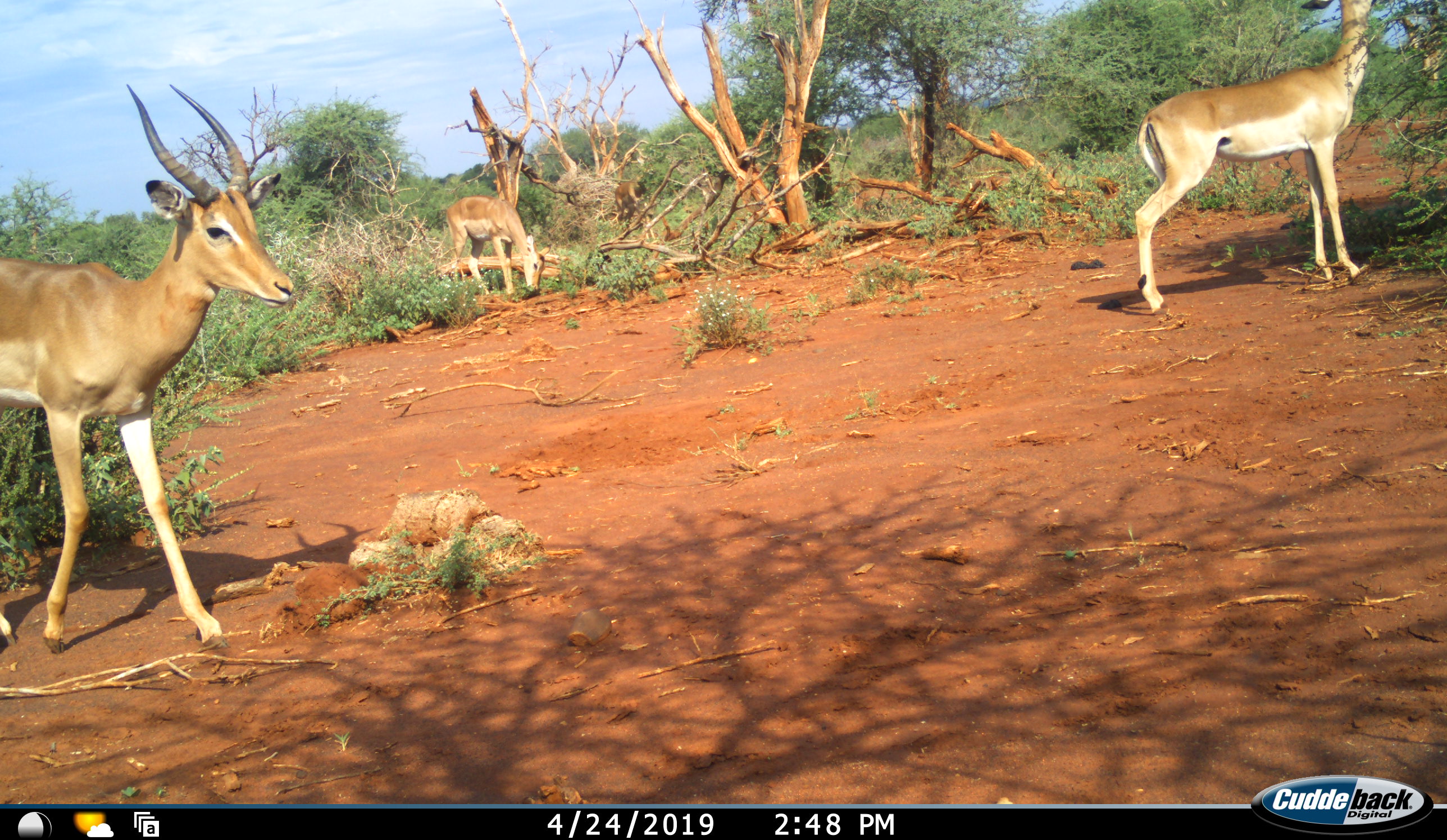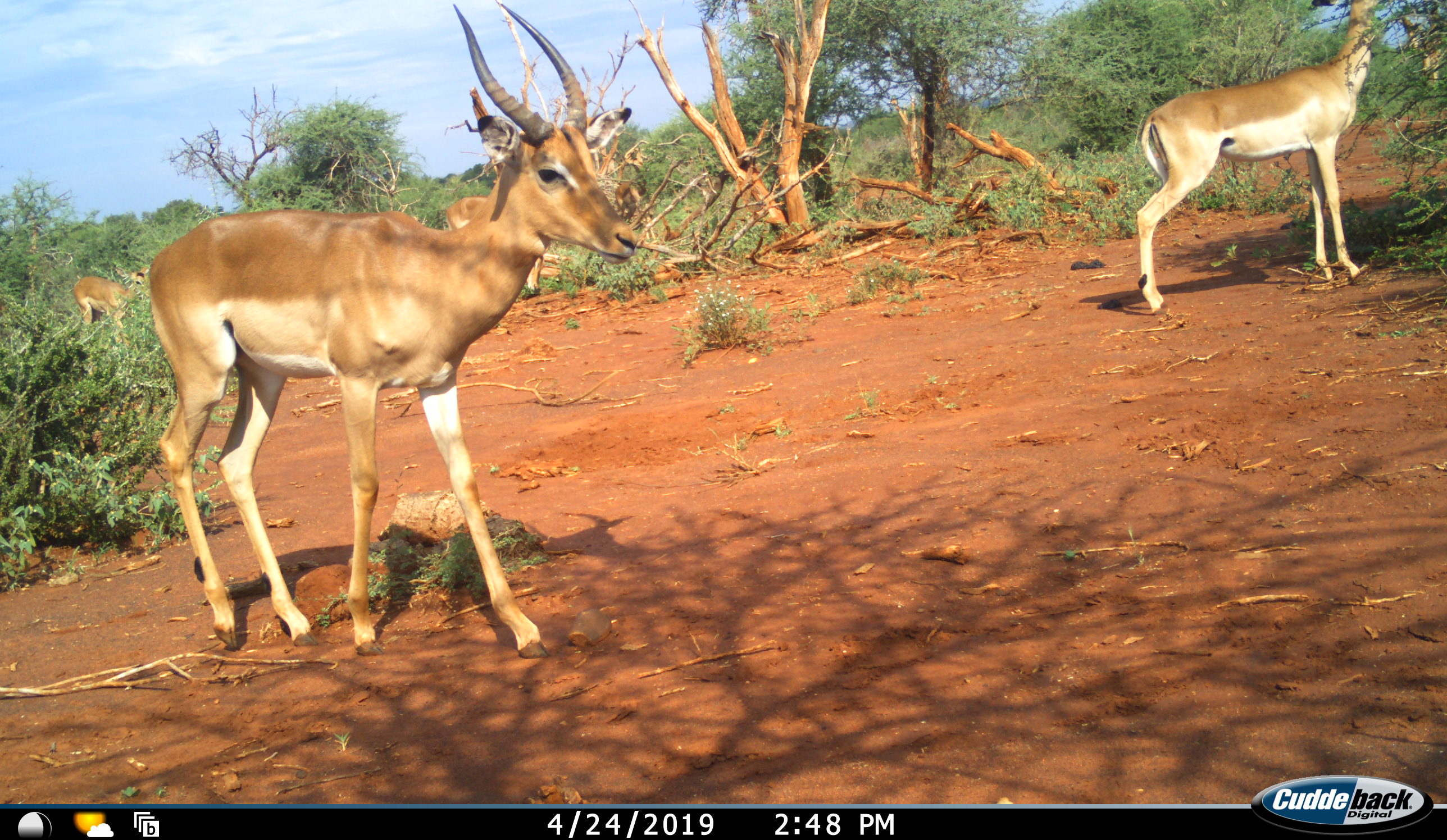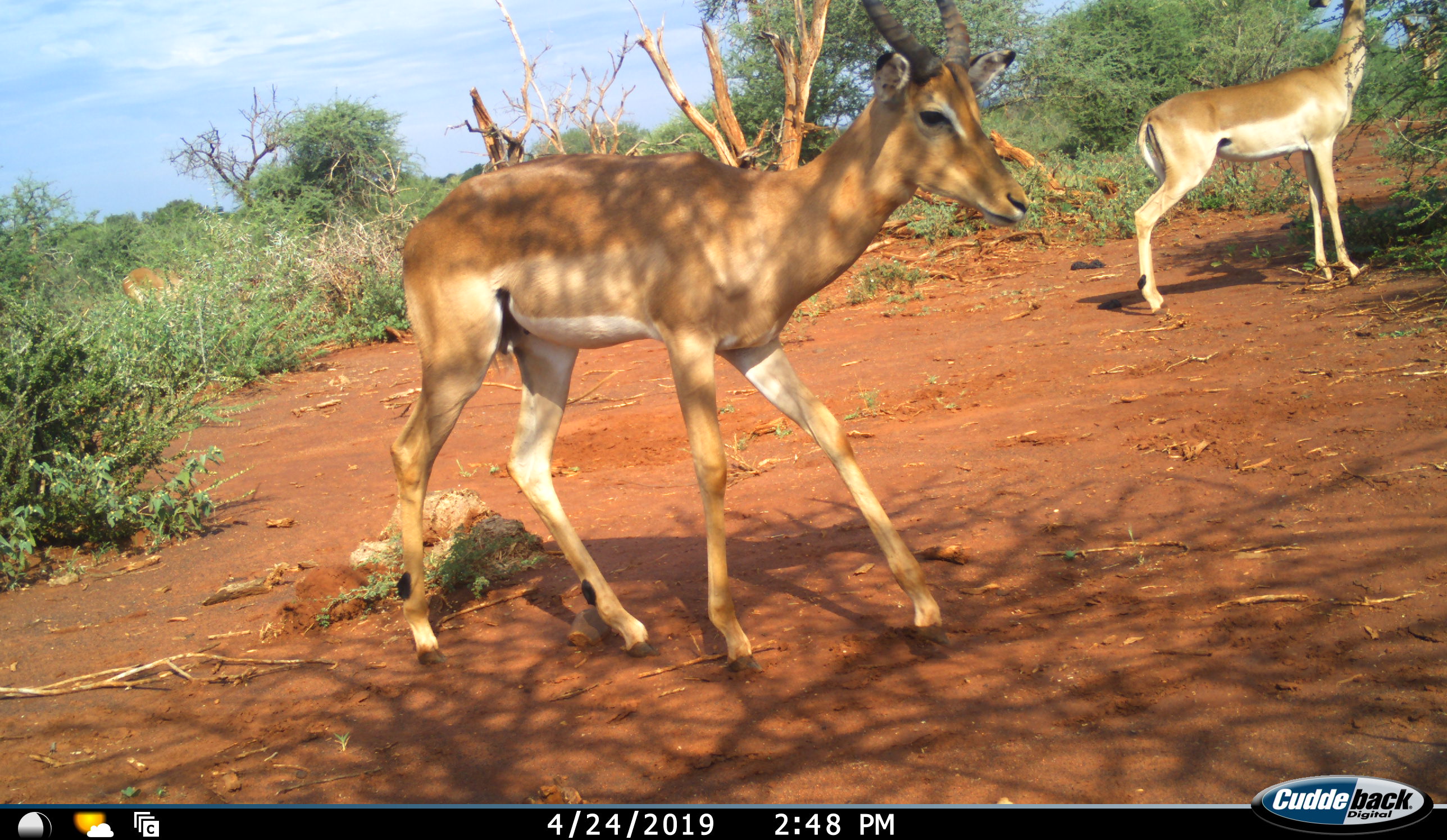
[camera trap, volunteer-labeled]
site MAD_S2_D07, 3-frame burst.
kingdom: Animalia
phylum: Chordata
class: Mammalia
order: Artiodactyla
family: Bovidae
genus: Aepyceros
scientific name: Aepyceros melampus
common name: impala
Impala (Aepyceros melampus), count 4. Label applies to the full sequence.